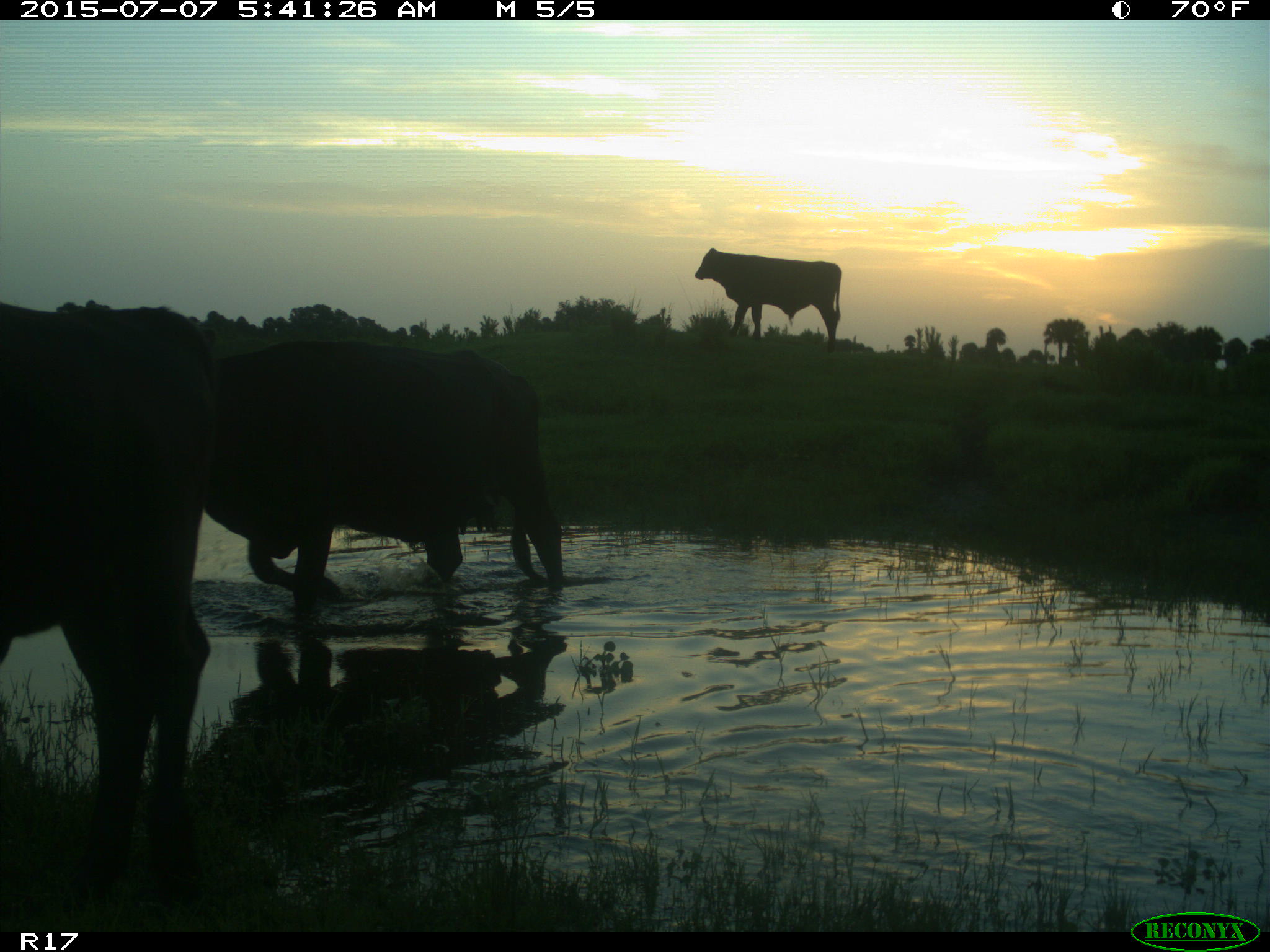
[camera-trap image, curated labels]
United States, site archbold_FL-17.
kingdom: Animalia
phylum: Chordata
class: Mammalia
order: Artiodactyla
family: Bovidae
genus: Bos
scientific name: Bos taurus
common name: domestic cow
Bos taurus (domestic cow).